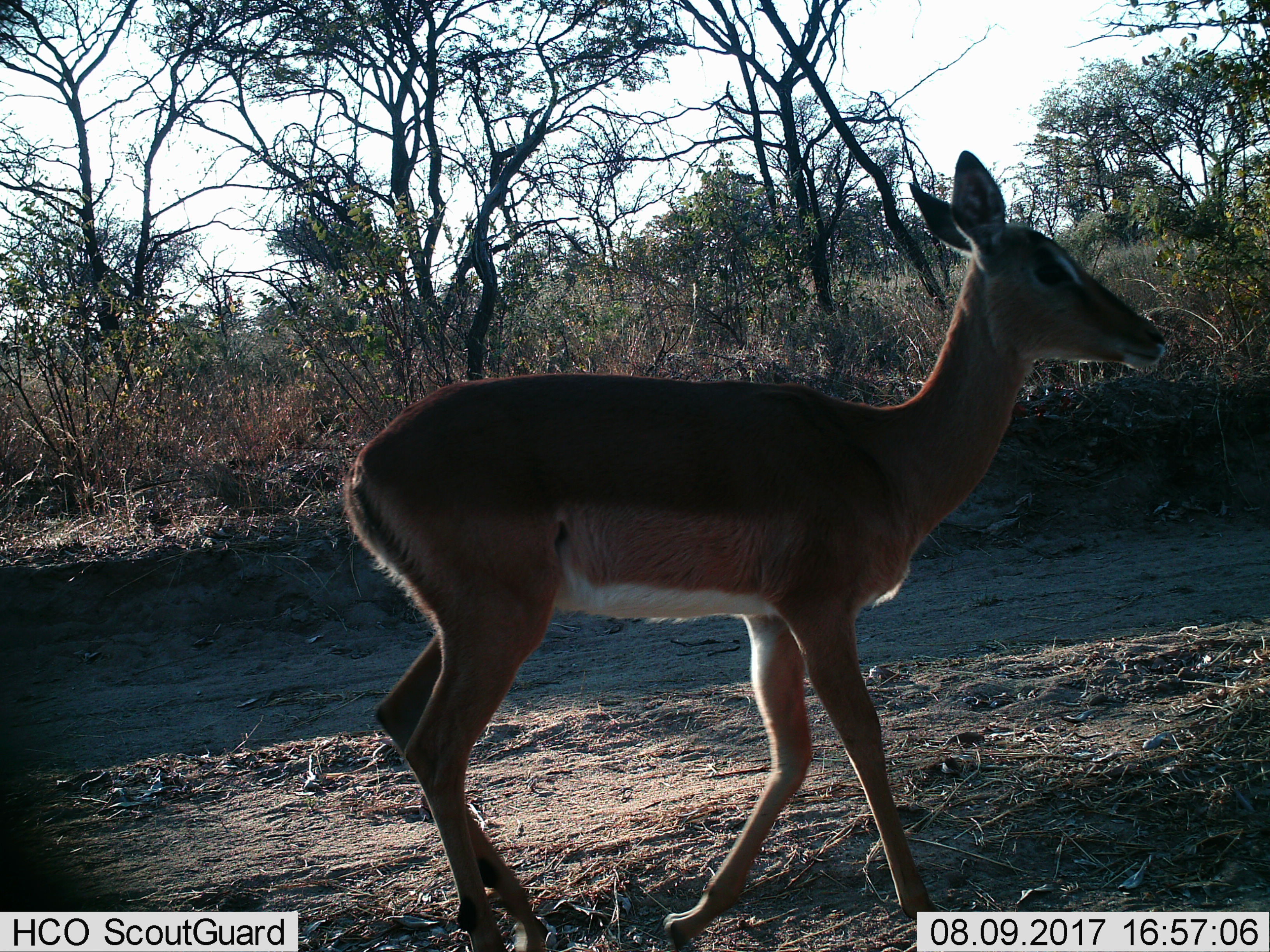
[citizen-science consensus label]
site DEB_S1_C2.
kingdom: Animalia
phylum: Chordata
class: Mammalia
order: Artiodactyla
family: Bovidae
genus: Aepyceros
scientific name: Aepyceros melampus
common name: impala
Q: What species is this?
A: Impala (Aepyceros melampus).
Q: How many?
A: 1.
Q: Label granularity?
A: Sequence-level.